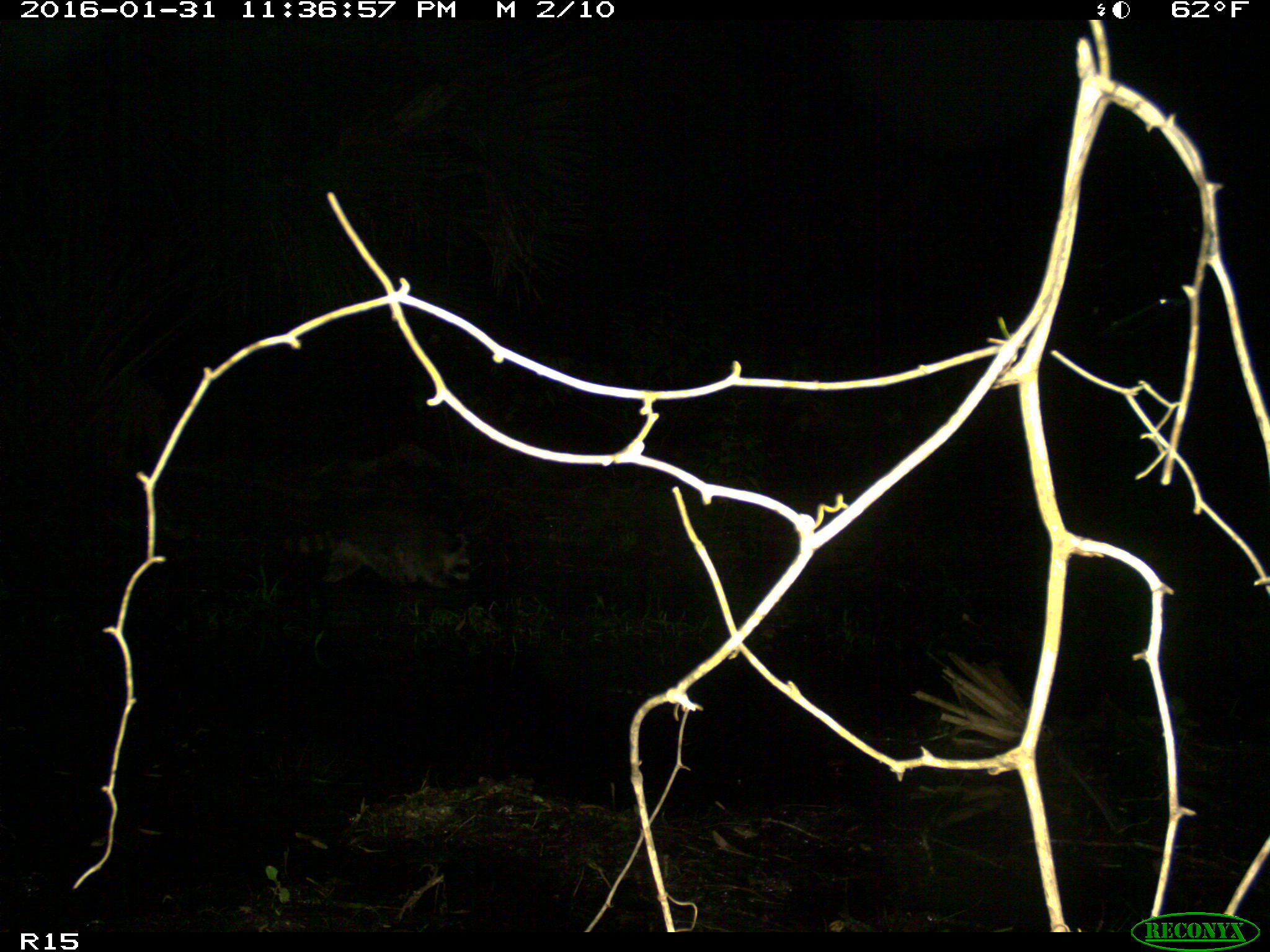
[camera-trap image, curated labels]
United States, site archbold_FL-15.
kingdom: Animalia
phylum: Chordata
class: Mammalia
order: Carnivora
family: Procyonidae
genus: Procyon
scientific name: Procyon lotor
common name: common raccoon